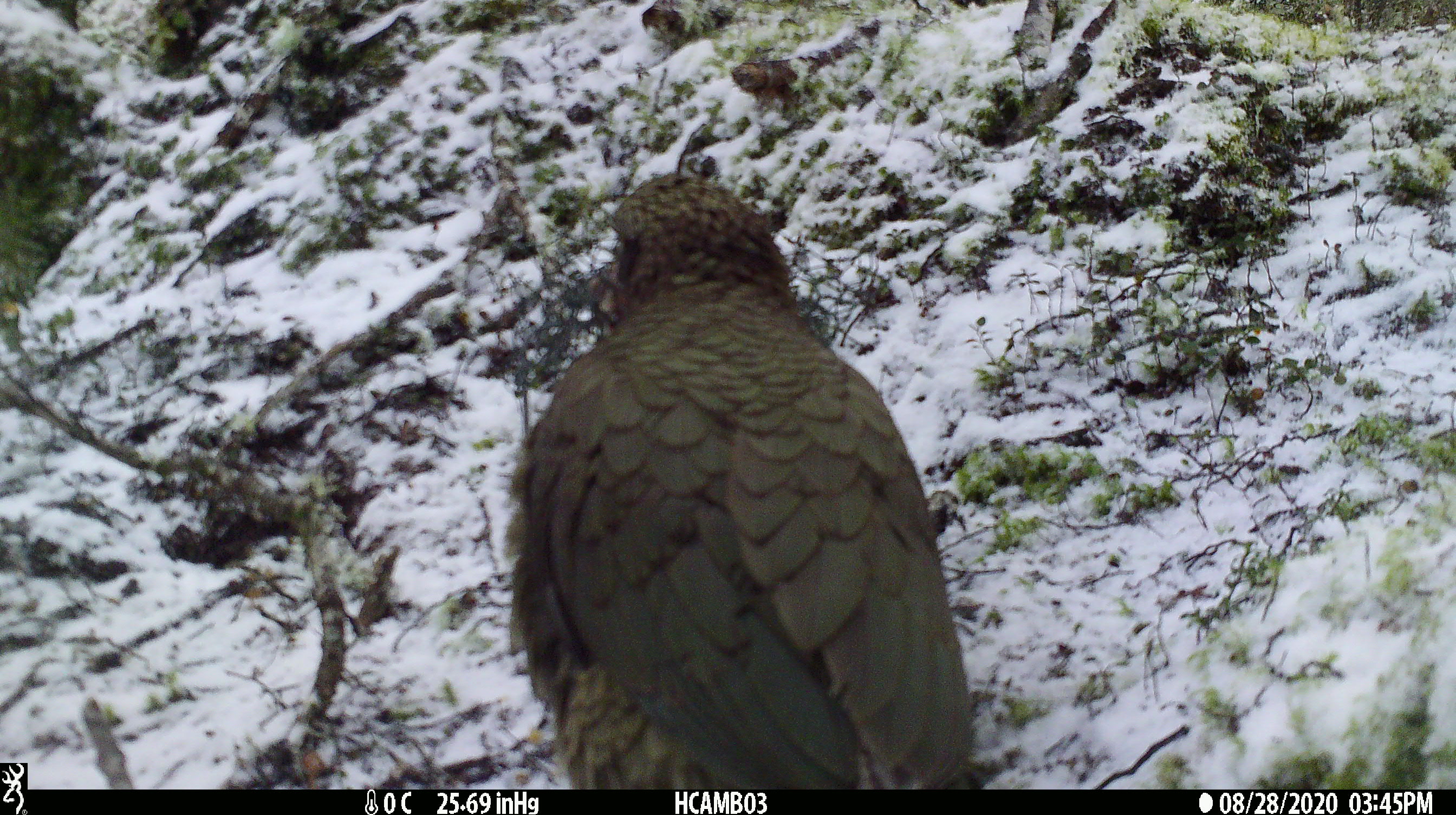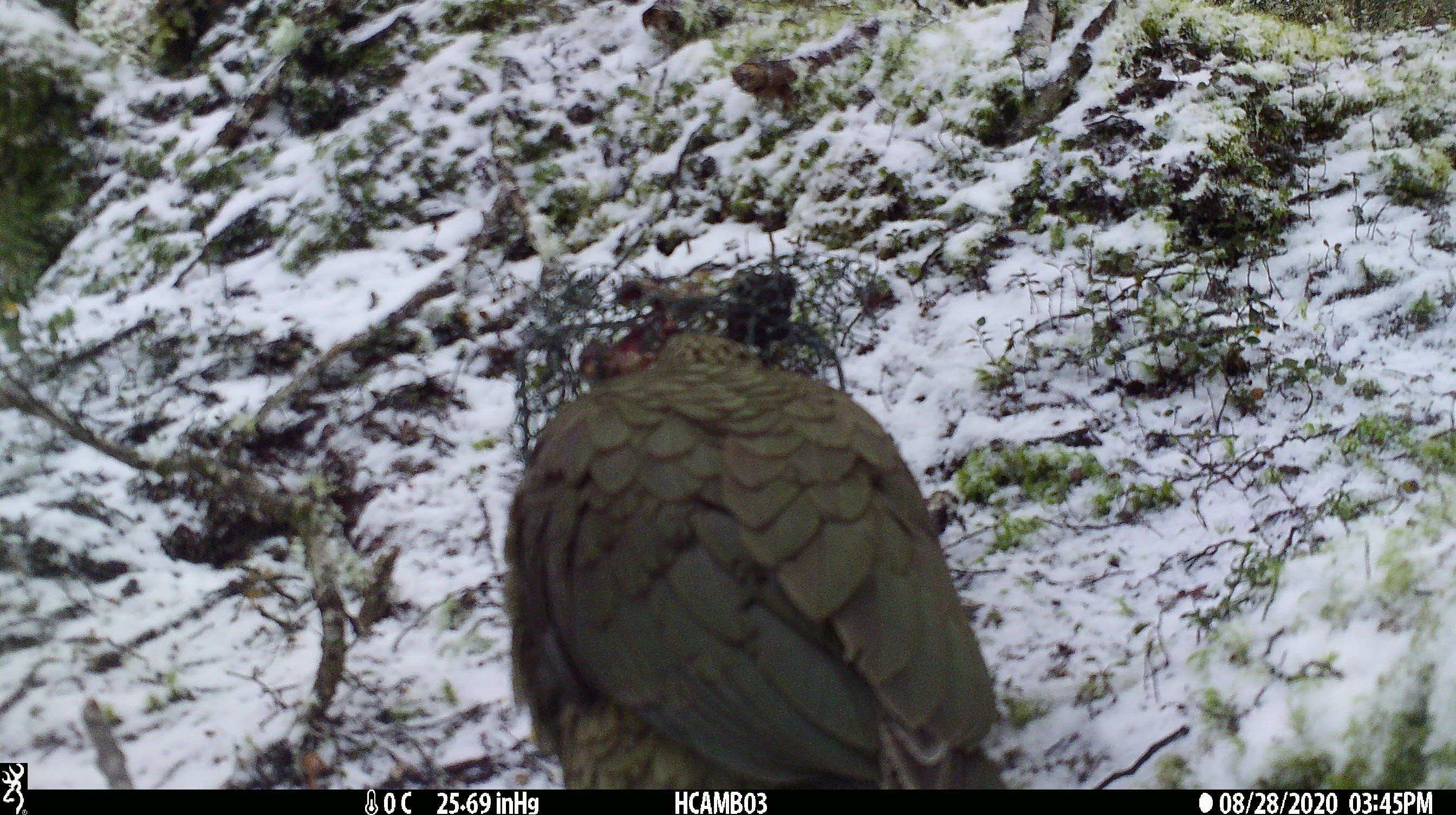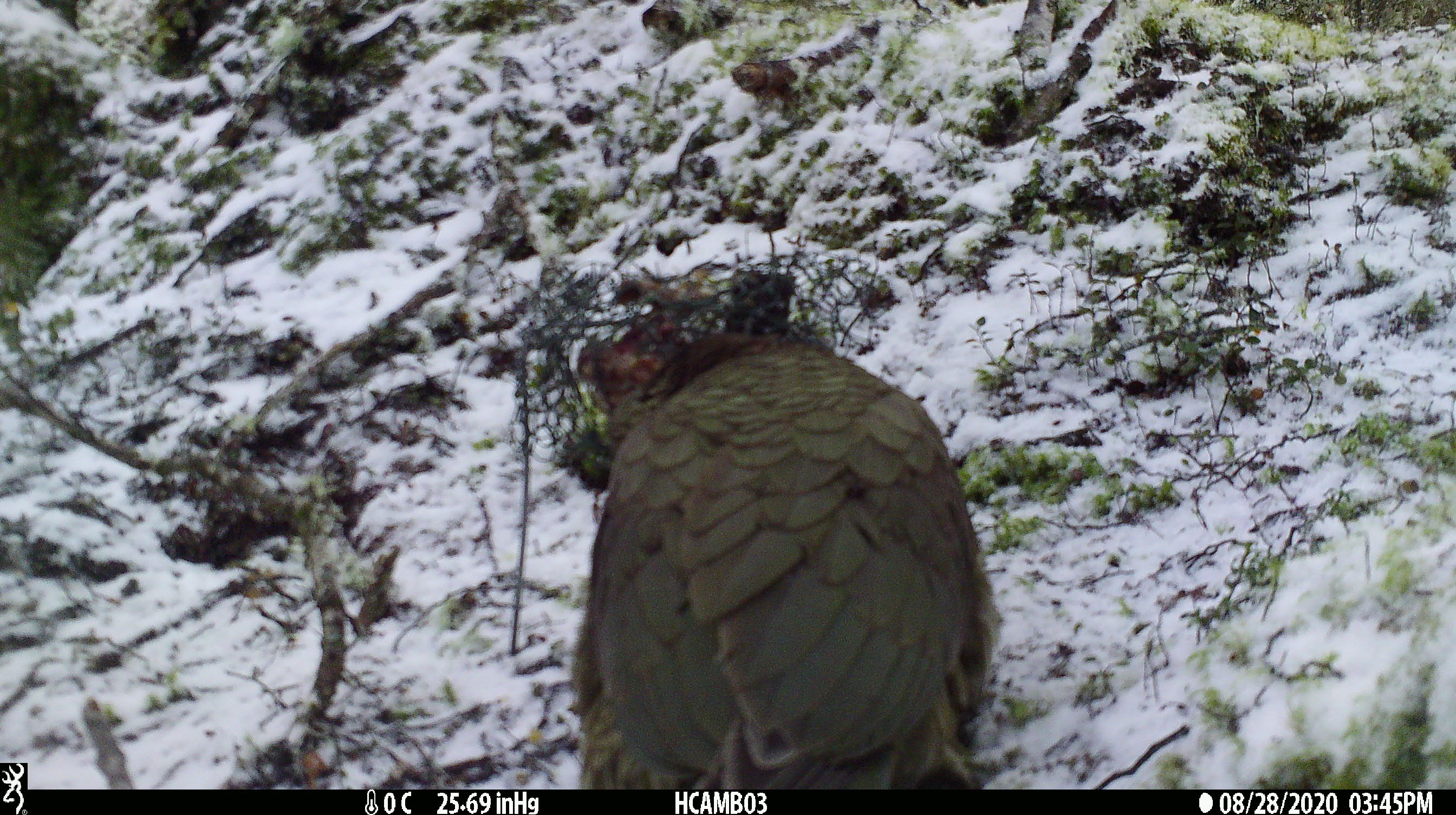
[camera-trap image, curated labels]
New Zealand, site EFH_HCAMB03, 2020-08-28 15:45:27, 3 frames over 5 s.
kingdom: Animalia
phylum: Chordata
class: Aves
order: Psittaciformes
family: Strigopidae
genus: Nestor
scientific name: Nestor notabilis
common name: kea